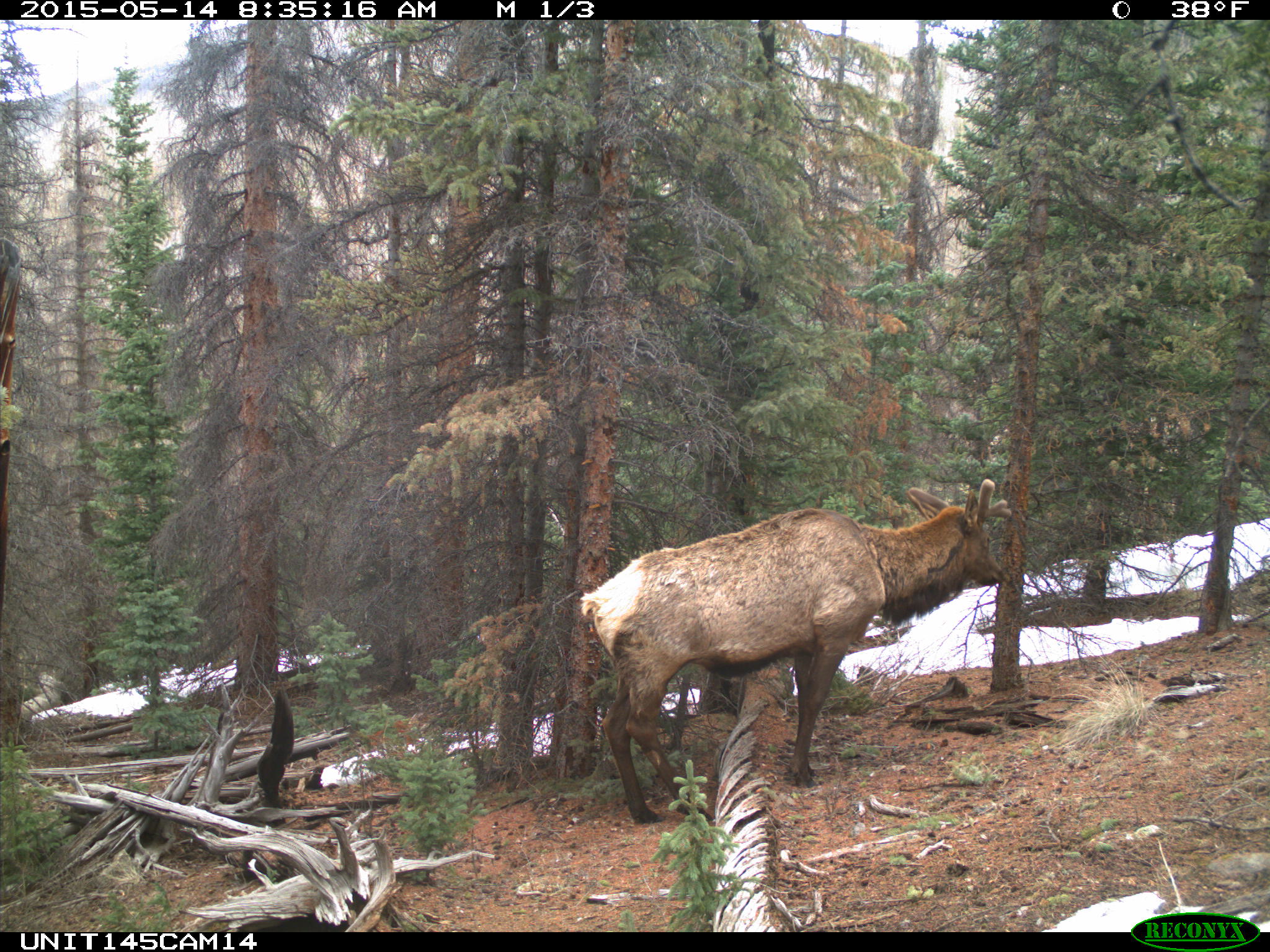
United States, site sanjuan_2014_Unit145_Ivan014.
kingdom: Animalia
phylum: Chordata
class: Mammalia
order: Artiodactyla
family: Cervidae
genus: Cervus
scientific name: Cervus elaphus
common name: red deer